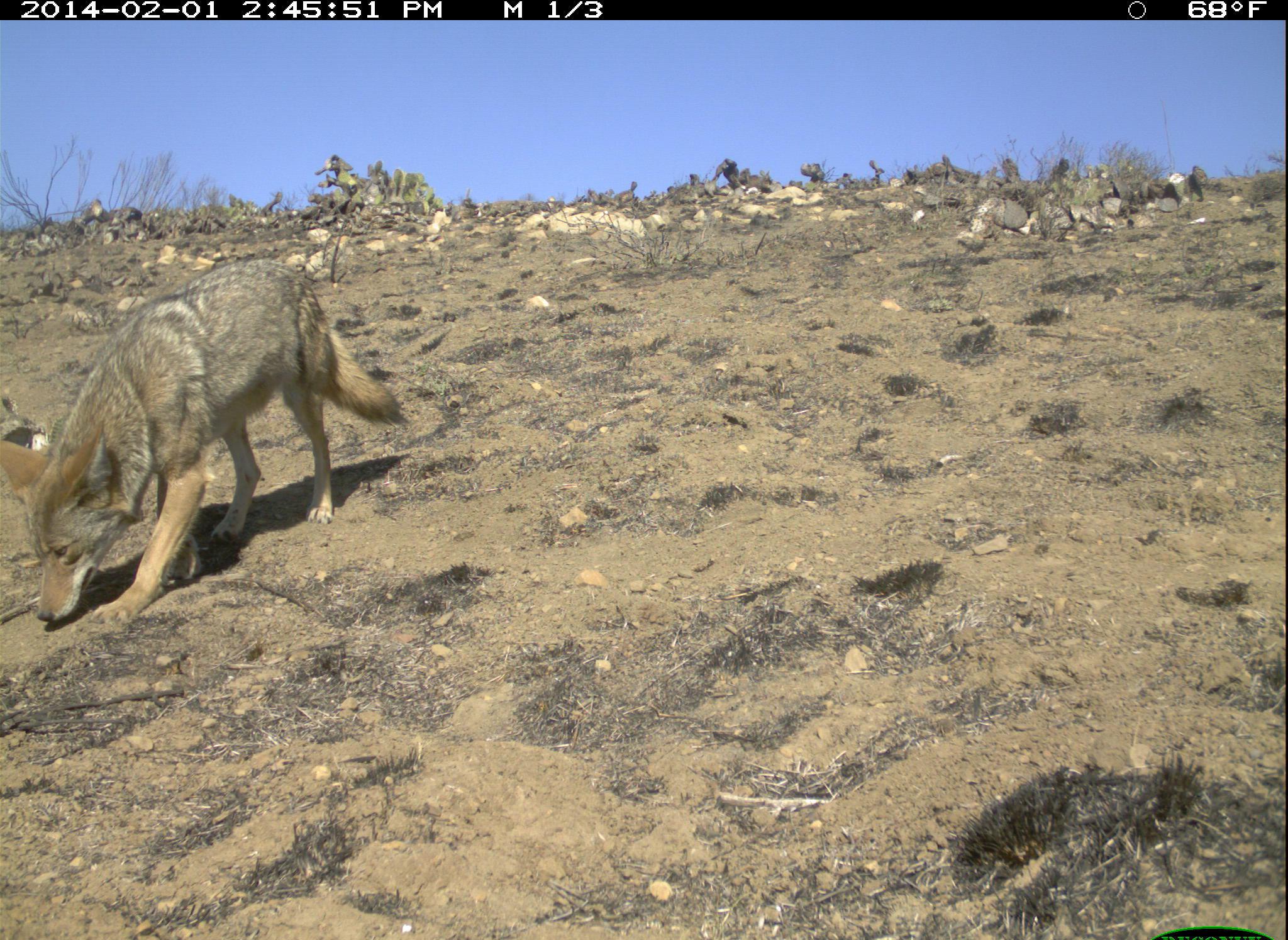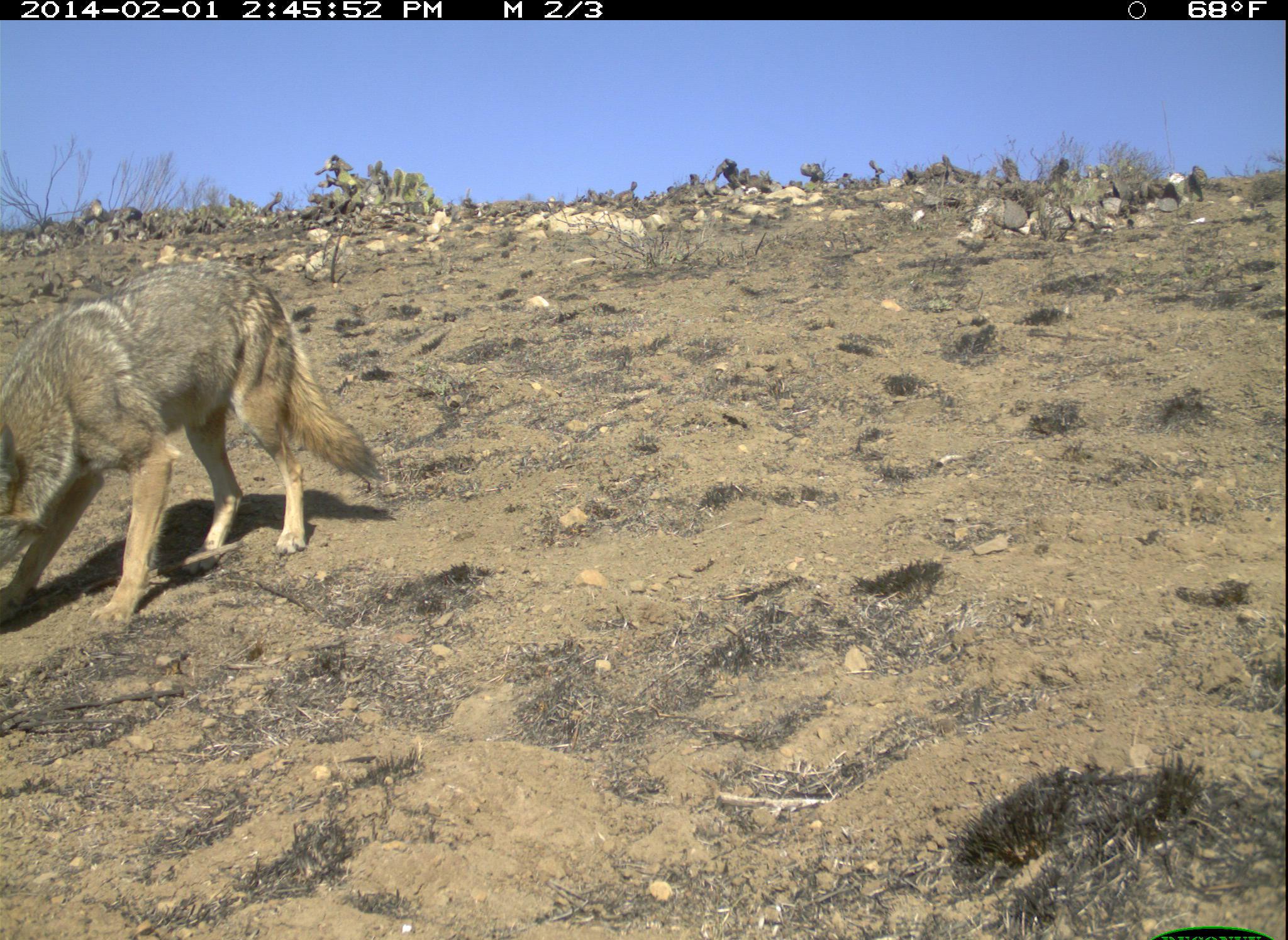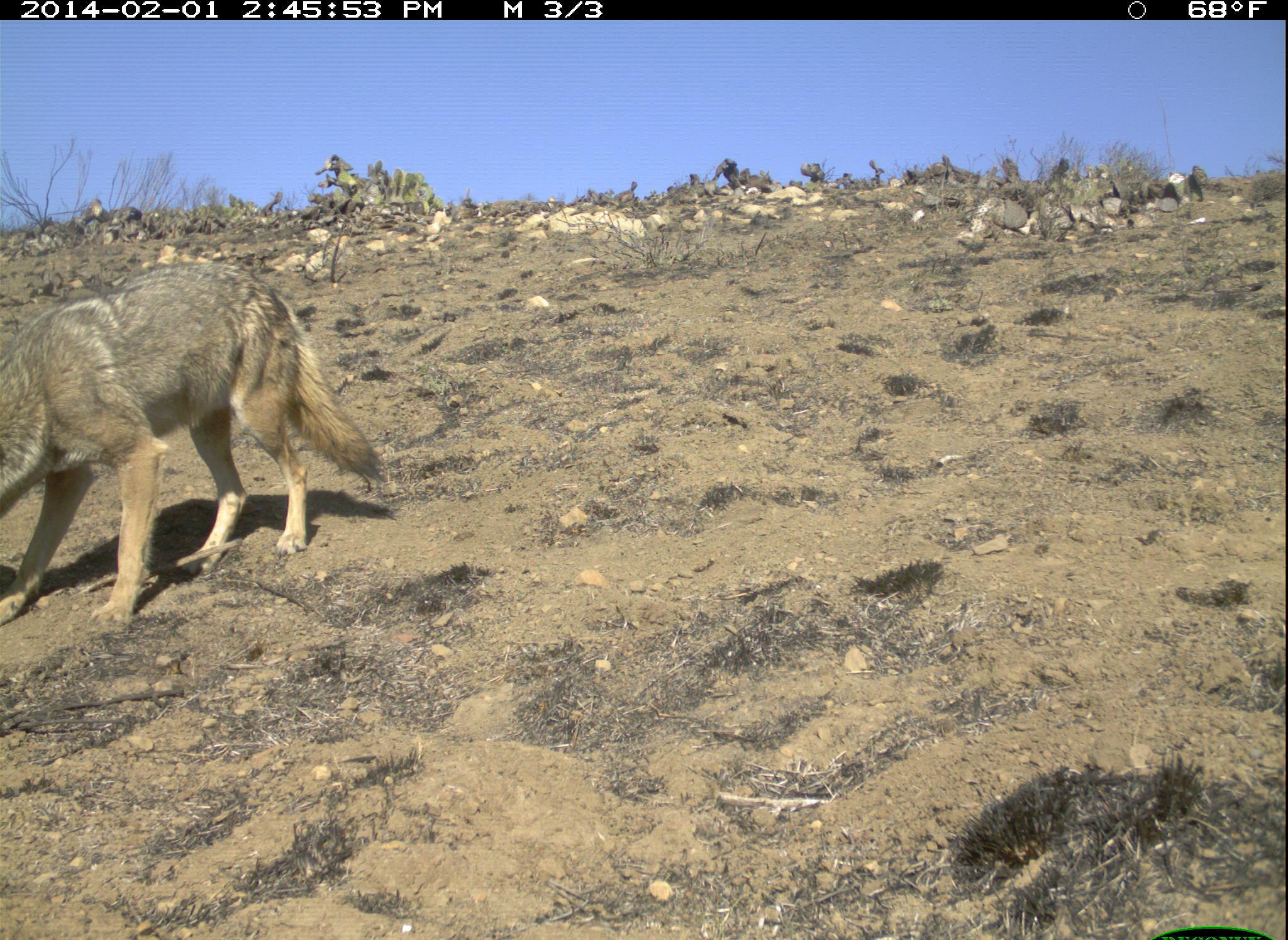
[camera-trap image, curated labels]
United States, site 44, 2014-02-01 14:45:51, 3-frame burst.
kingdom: Animalia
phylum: Chordata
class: Mammalia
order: Carnivora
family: Canidae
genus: Canis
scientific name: Canis latrans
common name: coyote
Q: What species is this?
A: Coyote (Canis latrans).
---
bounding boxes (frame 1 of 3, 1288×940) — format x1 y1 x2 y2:
coyote: 2 258 417 625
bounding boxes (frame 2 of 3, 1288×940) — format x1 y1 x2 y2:
coyote: 0 254 381 629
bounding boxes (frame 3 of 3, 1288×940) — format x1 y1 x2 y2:
coyote: 0 258 390 636